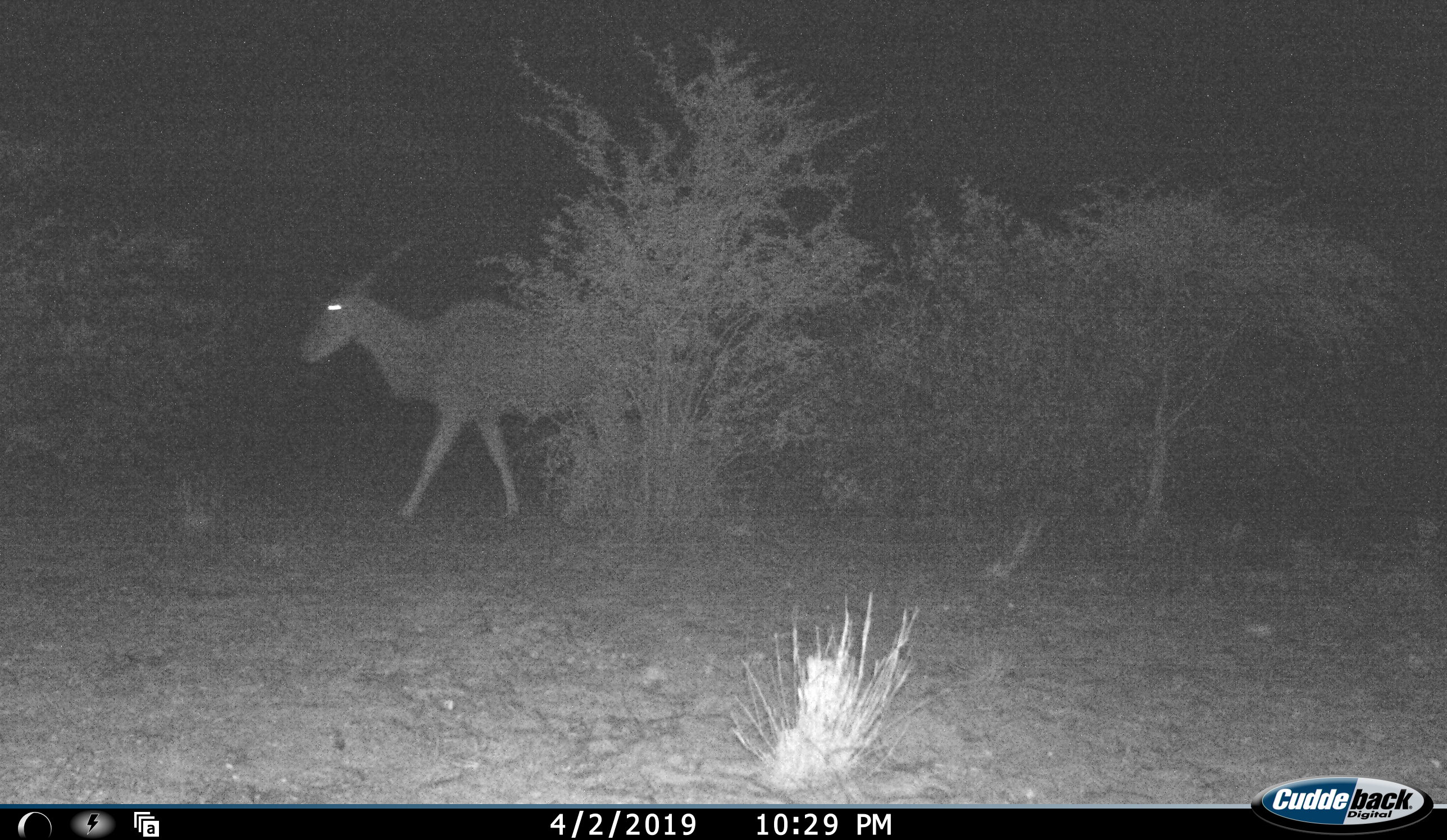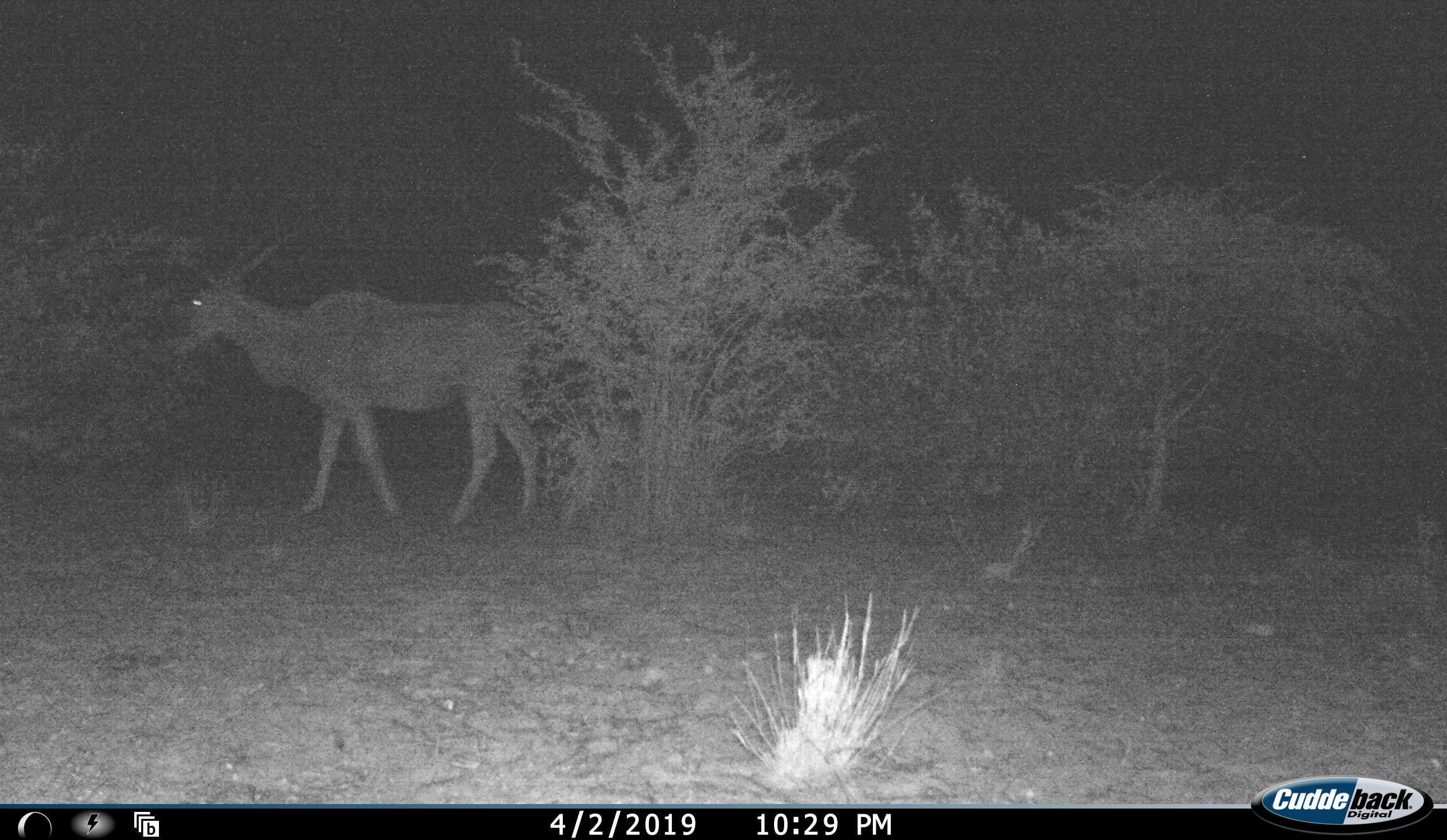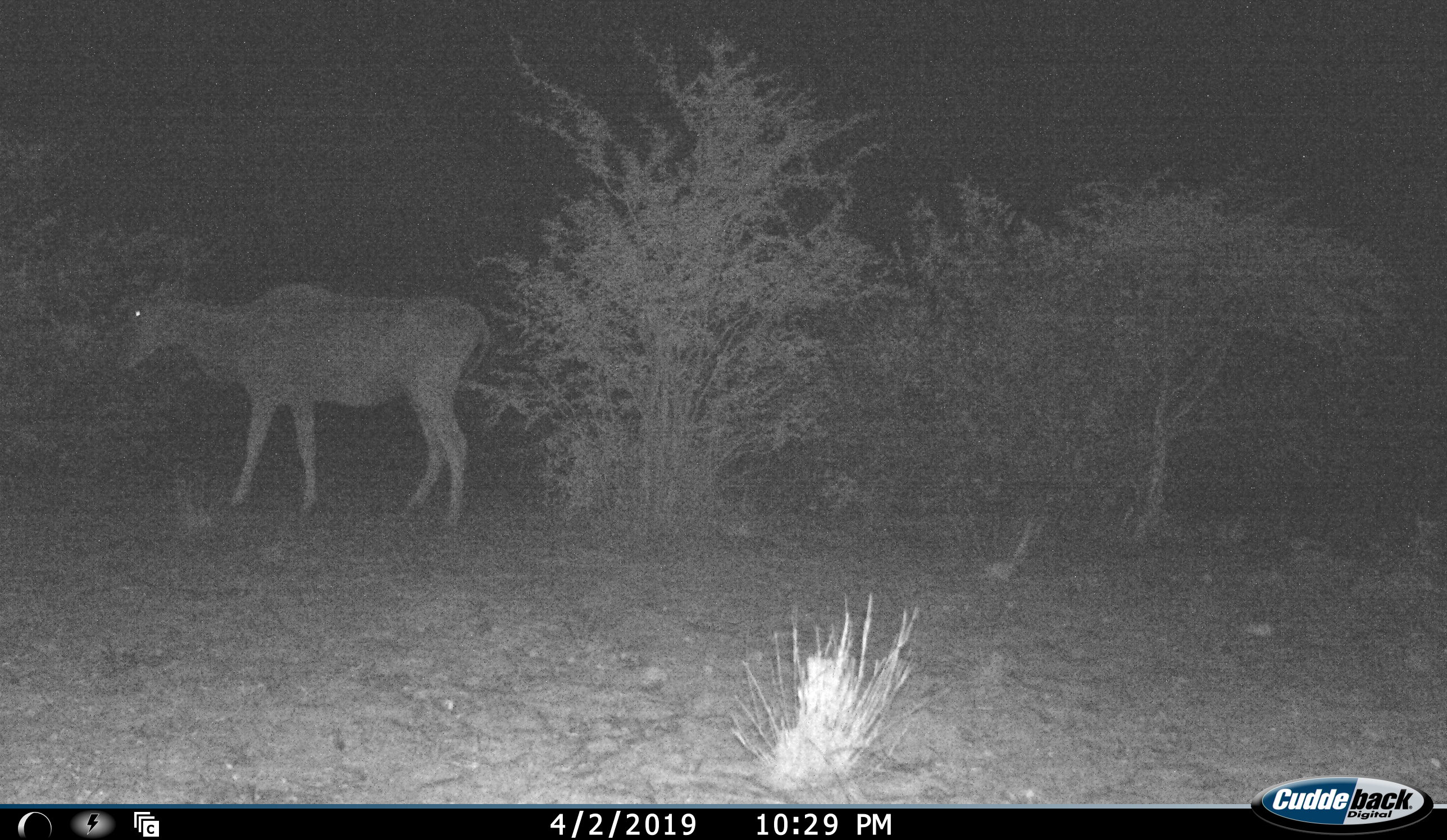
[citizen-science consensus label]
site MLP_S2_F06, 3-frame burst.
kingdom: Animalia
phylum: Chordata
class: Mammalia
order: Artiodactyla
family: Bovidae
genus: Tragelaphus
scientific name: Tragelaphus oryx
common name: eland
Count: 1.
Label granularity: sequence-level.